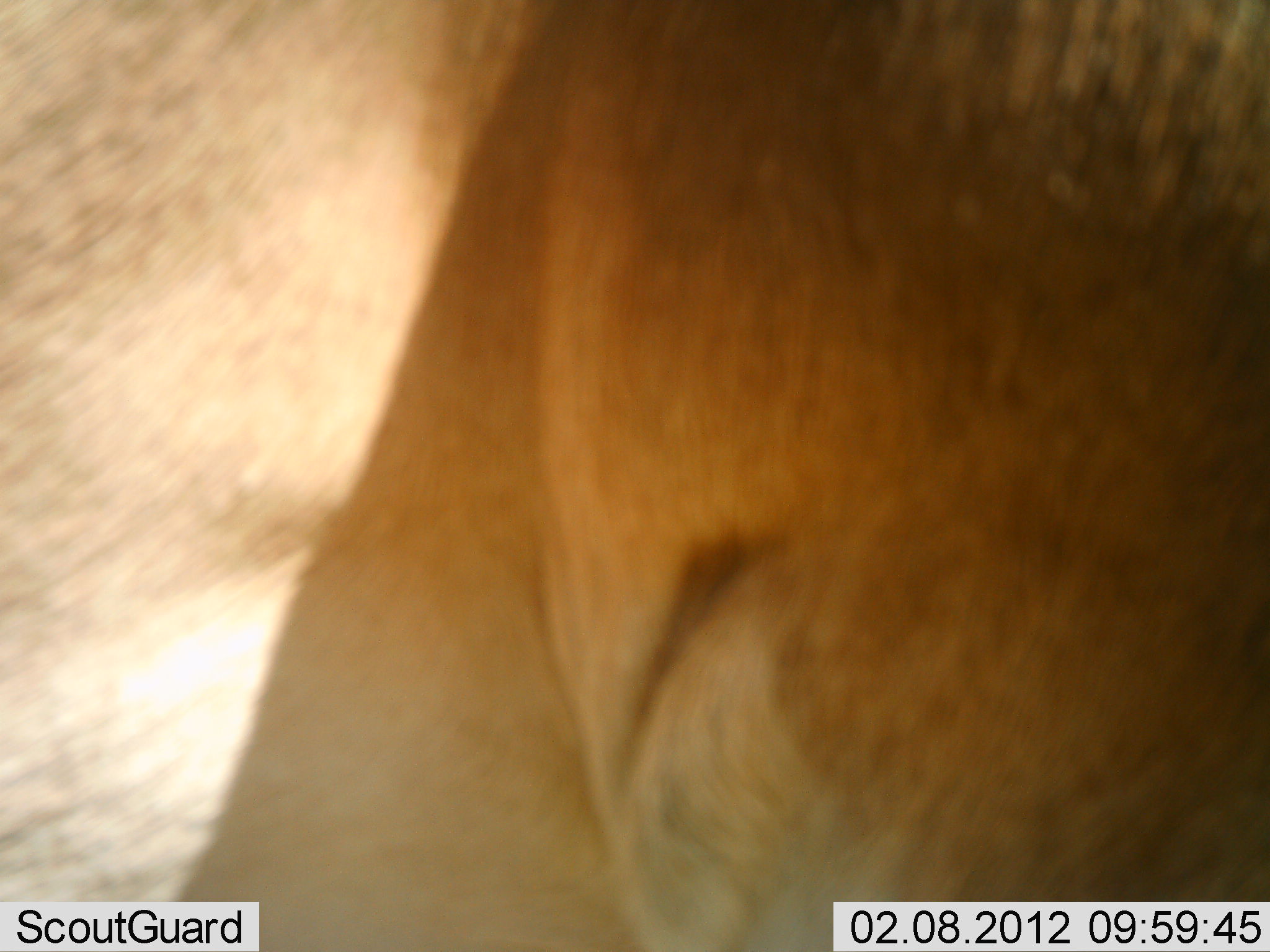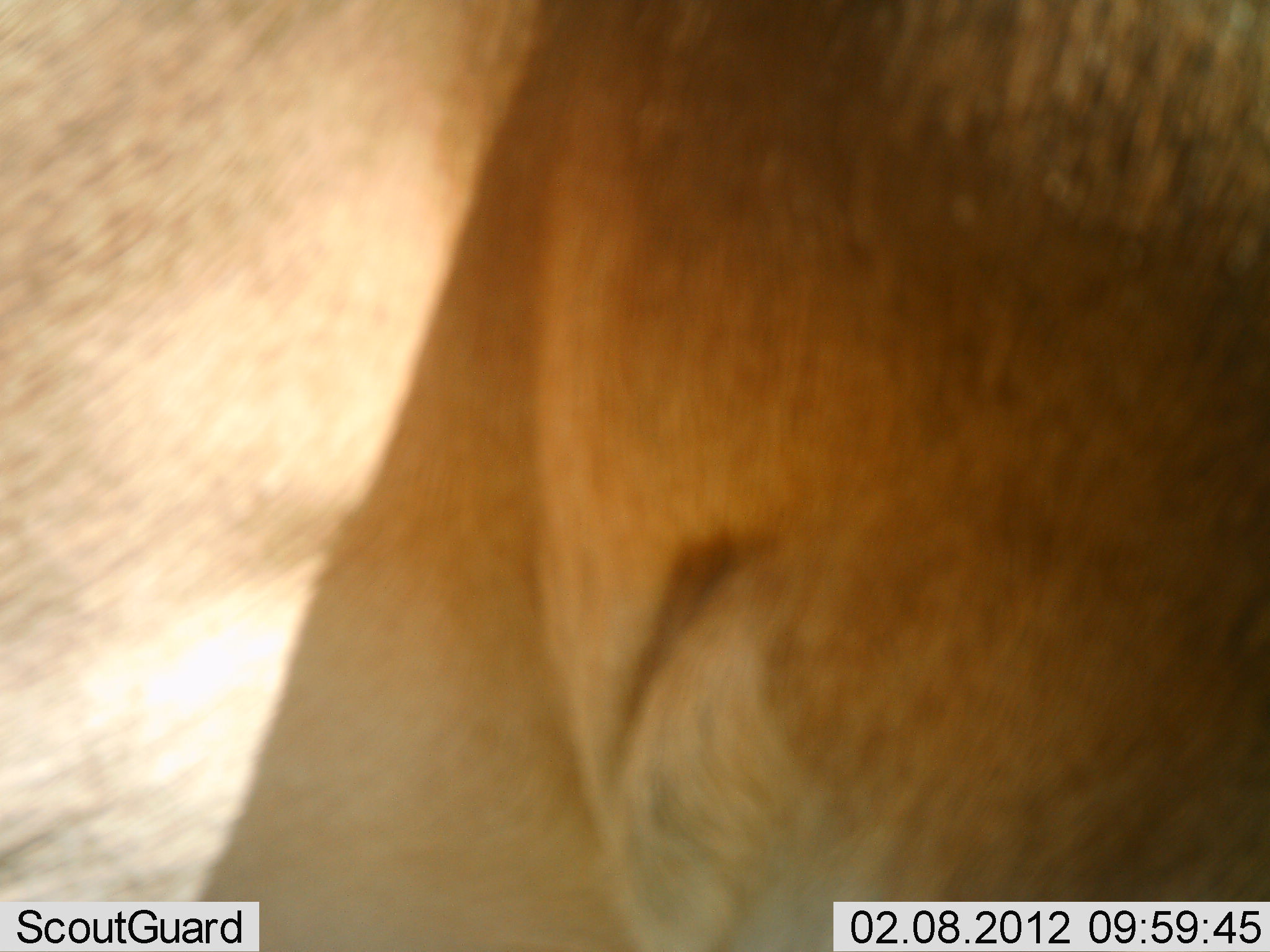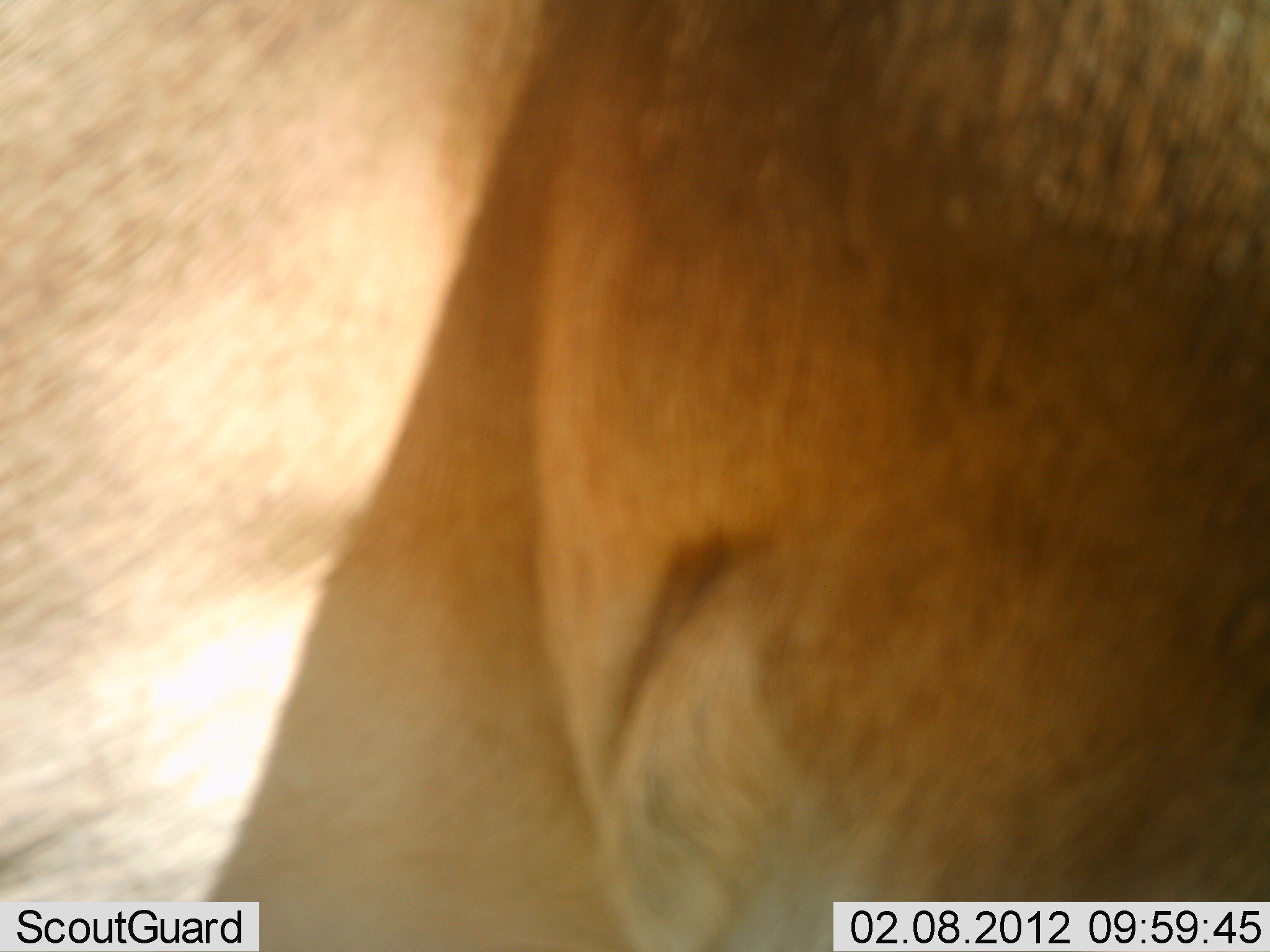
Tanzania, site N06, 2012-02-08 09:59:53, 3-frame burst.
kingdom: Animalia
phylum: Chordata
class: Mammalia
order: Artiodactyla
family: Bovidae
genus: Alcelaphus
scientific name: Alcelaphus buselaphus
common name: hartebeest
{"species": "hartebeest (Alcelaphus buselaphus)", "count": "1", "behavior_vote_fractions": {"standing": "100%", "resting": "0%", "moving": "0%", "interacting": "0%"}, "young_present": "0%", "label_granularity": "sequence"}